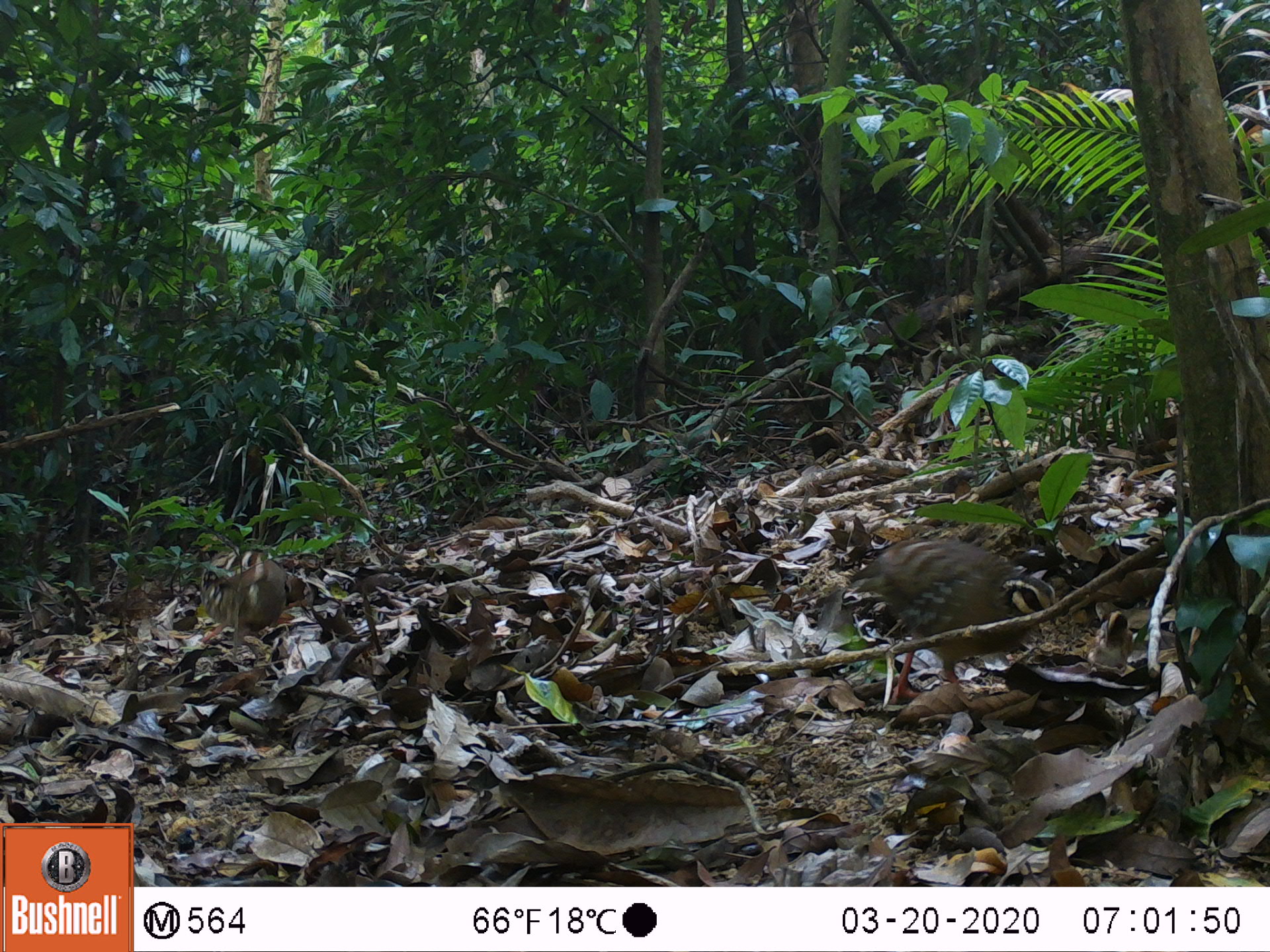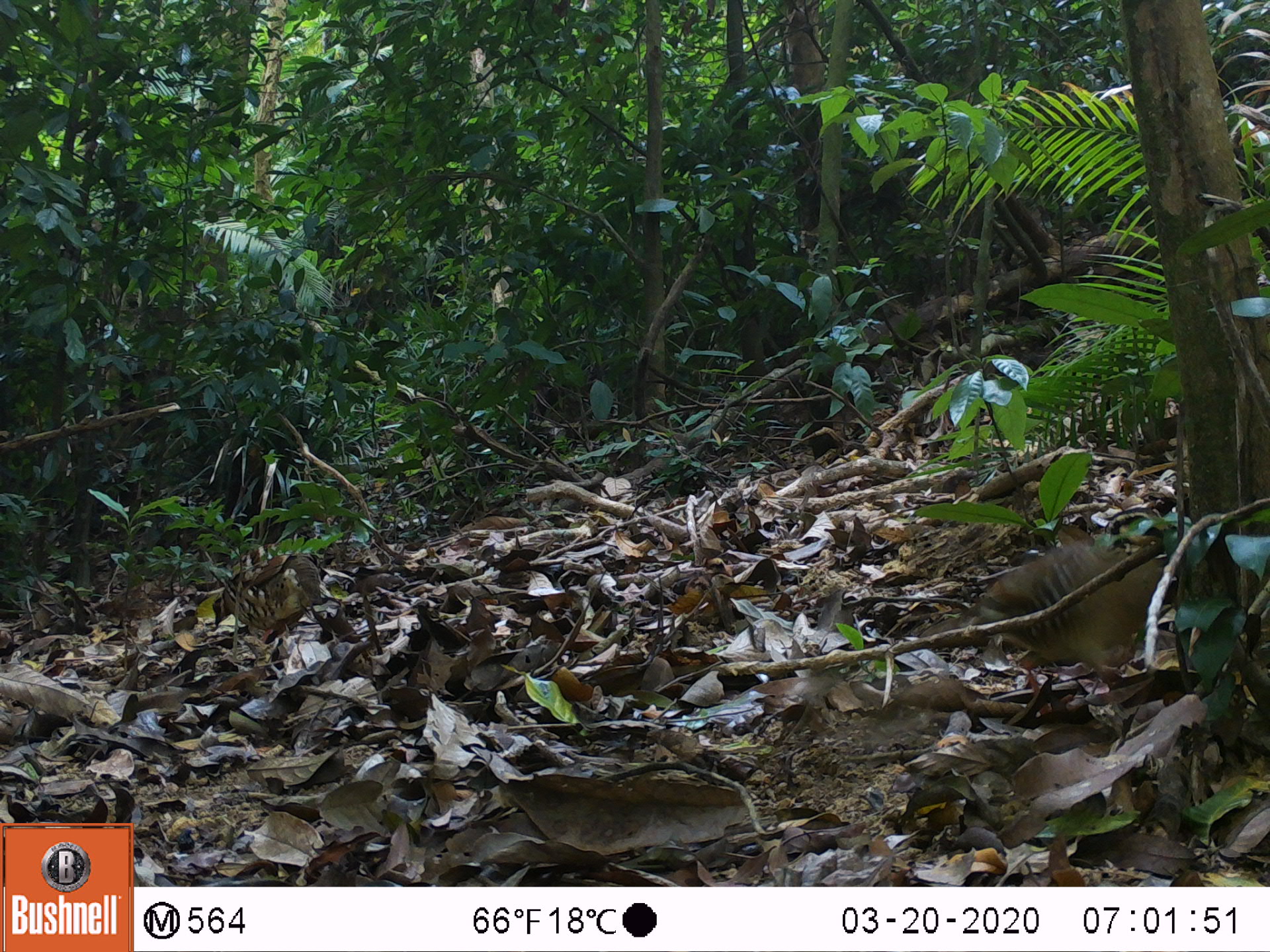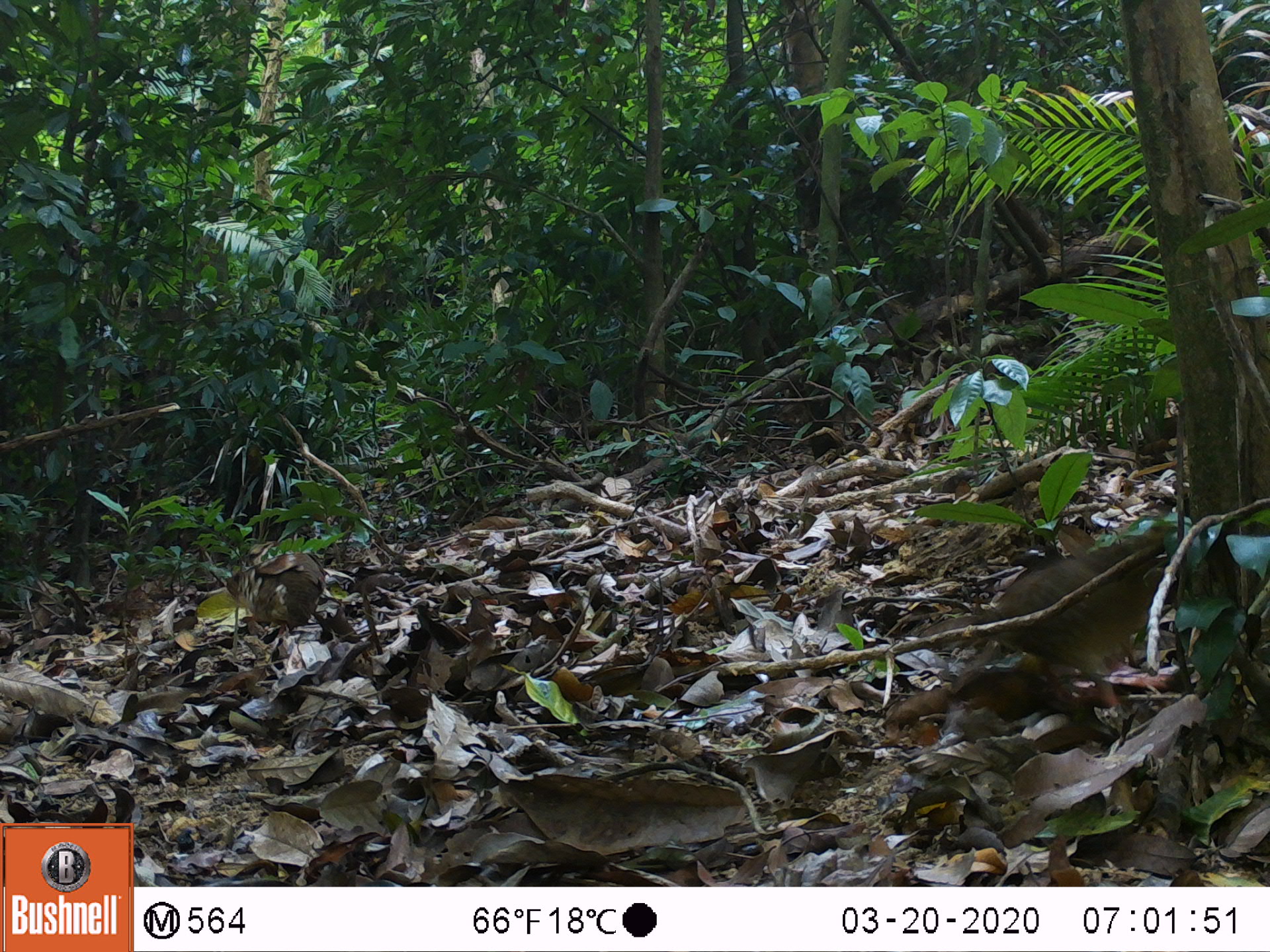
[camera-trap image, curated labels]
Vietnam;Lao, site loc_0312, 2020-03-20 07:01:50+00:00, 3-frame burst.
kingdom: Animalia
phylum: Chordata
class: Aves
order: Galliformes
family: Phasianidae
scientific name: Phasianidae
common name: partridge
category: unidentified partridge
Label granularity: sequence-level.